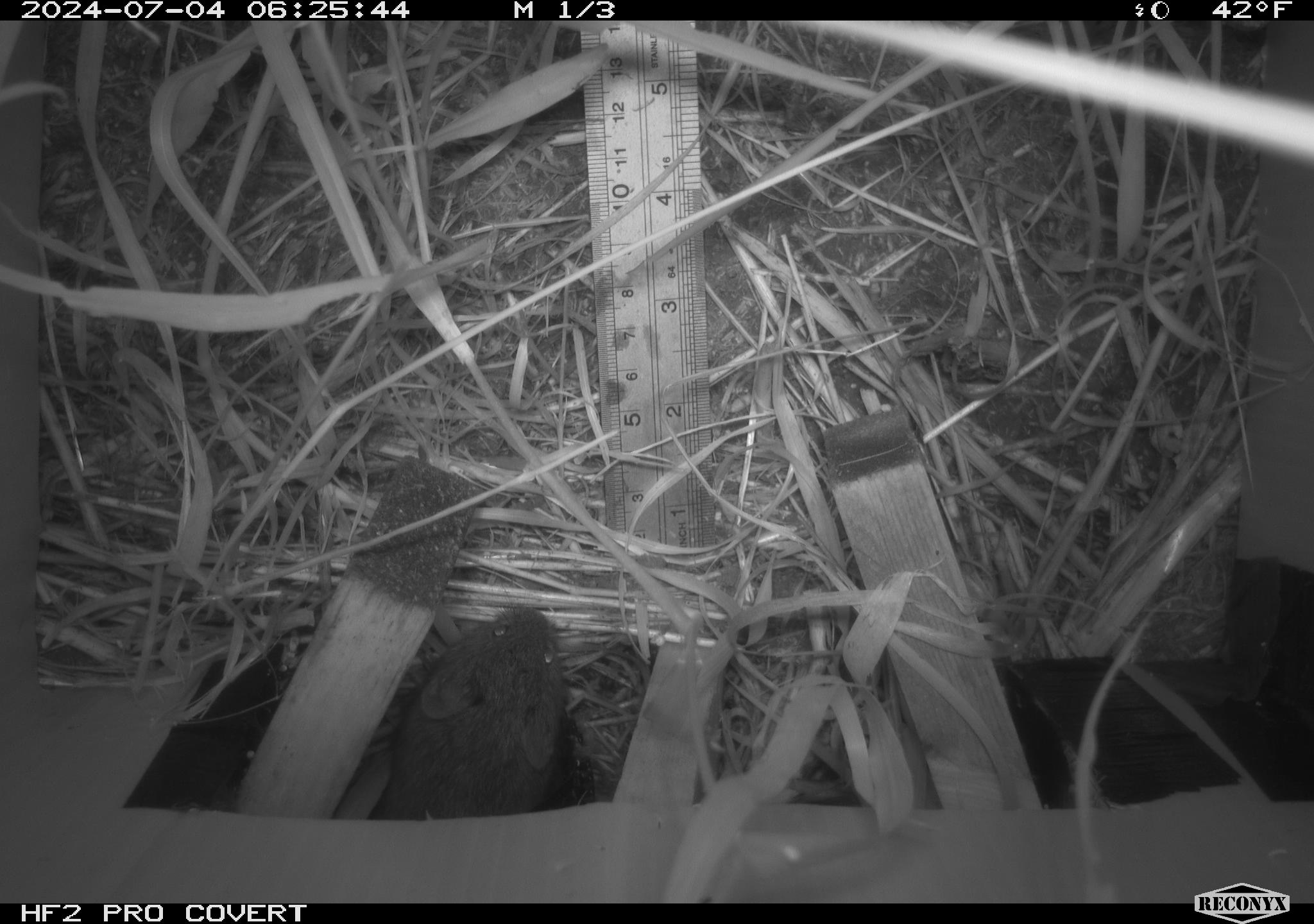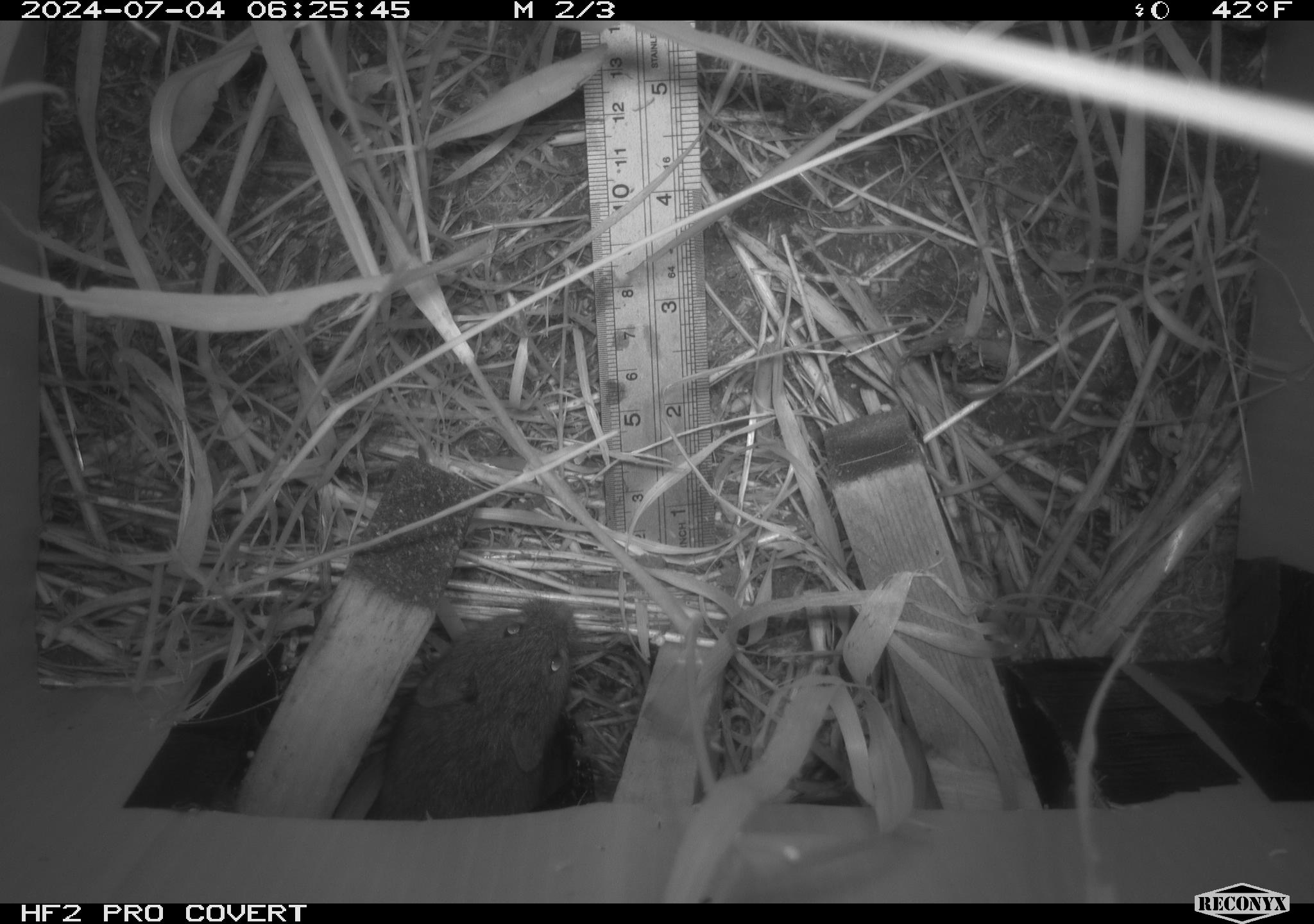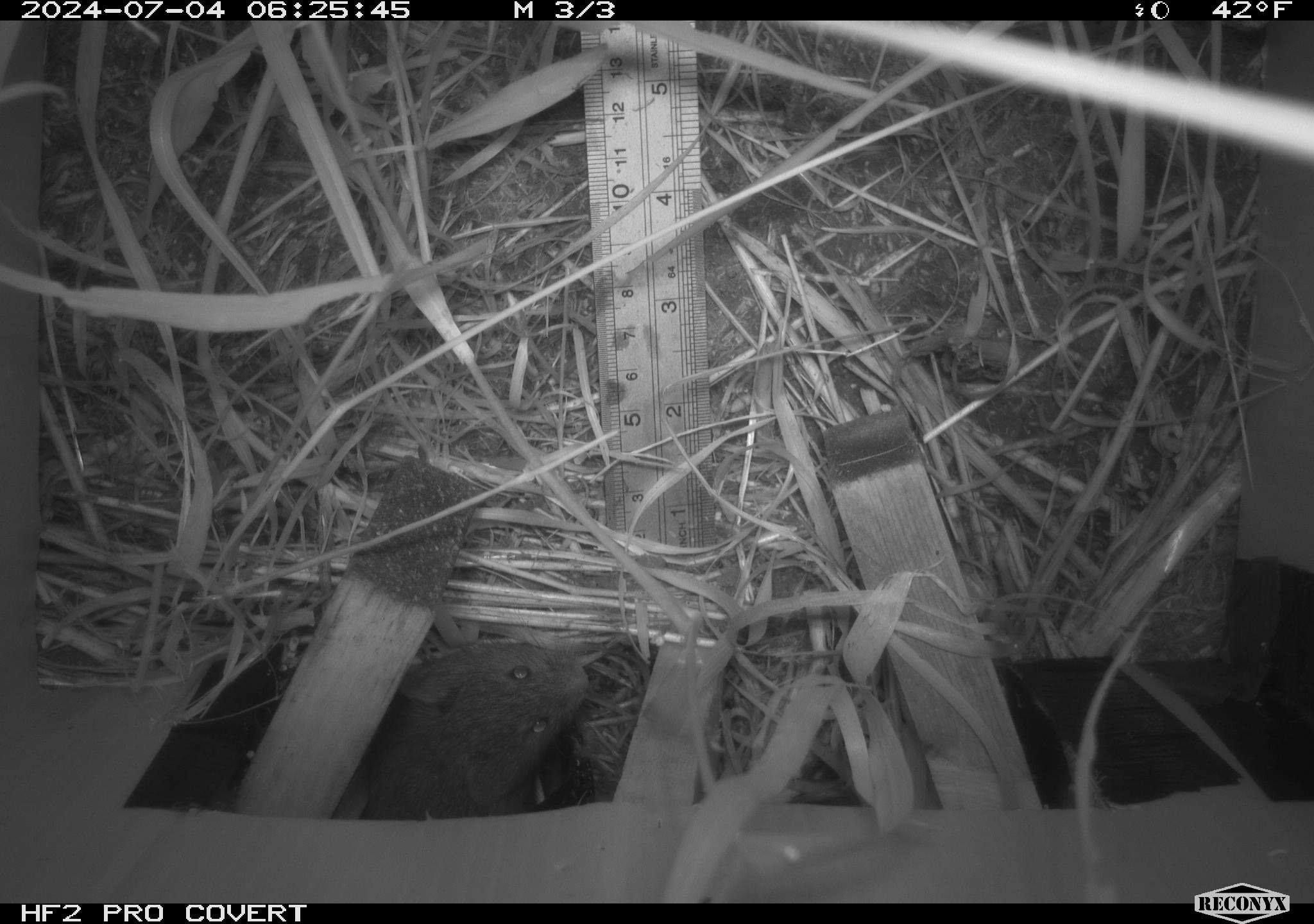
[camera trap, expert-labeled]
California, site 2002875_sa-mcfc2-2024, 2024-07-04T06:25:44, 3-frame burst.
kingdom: Animalia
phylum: Chordata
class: Mammalia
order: Rodentia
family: Cricetidae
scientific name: Arvicolinae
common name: voles, lemmings, and muskrats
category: arvicolinae subfamily